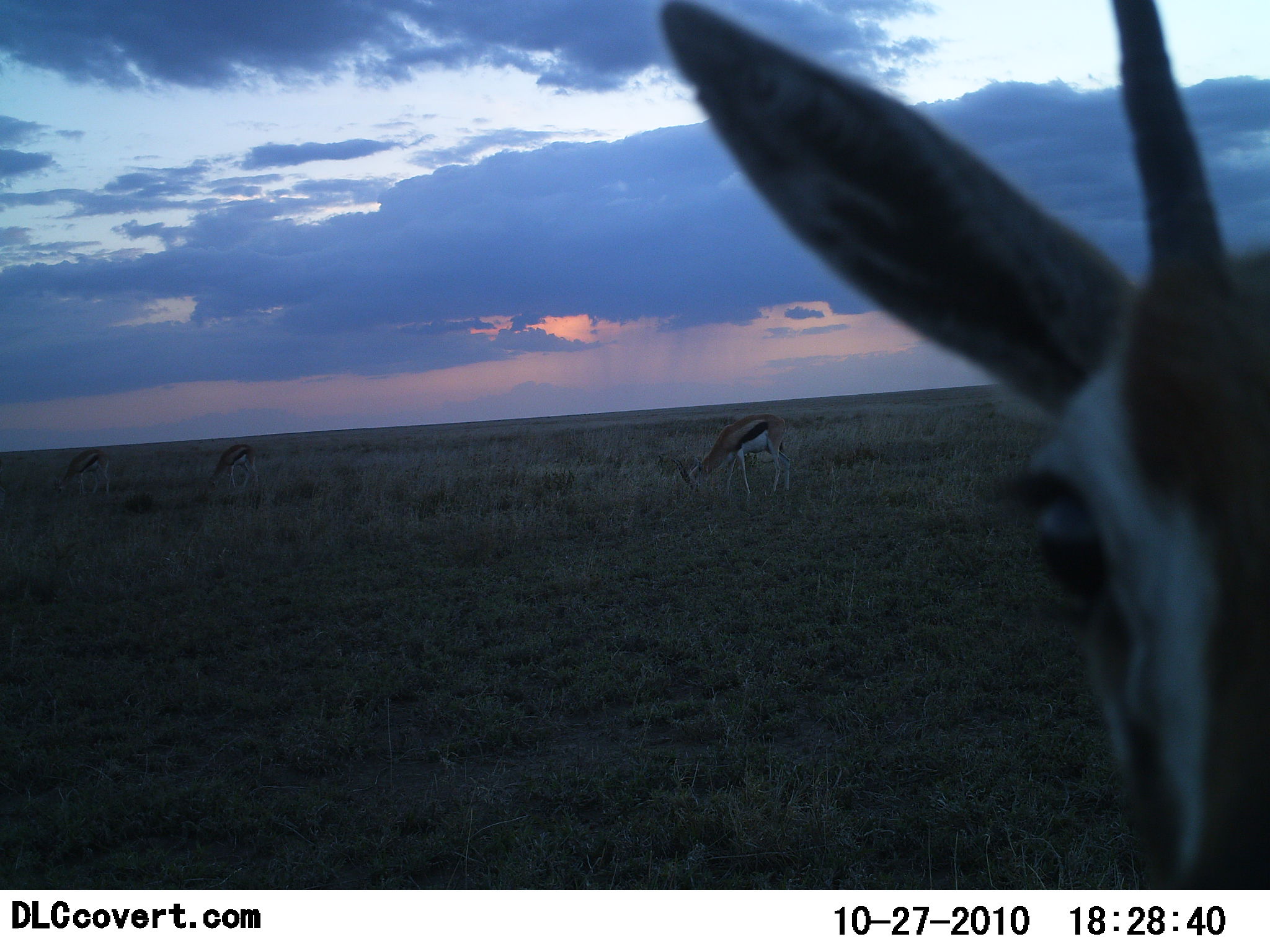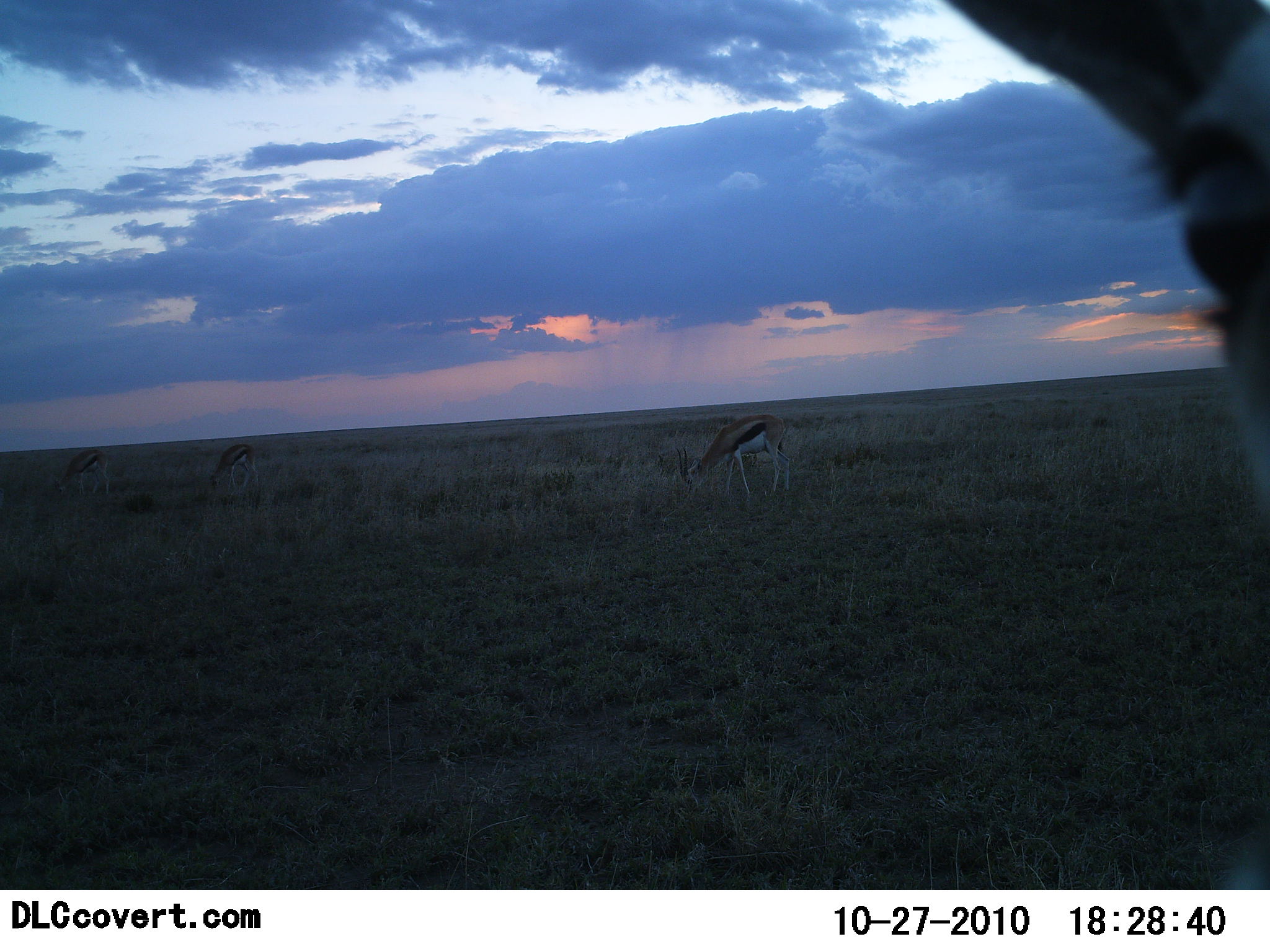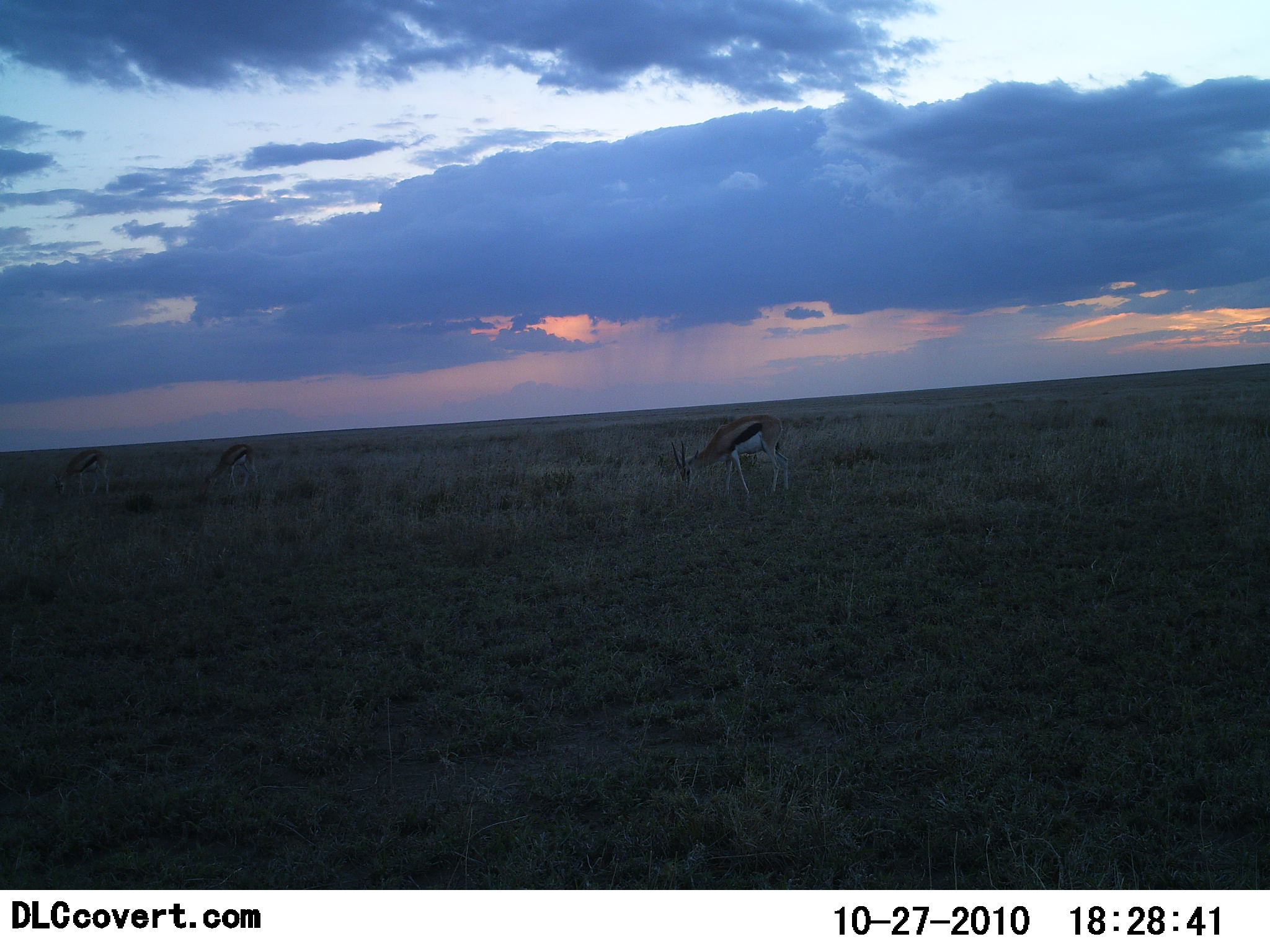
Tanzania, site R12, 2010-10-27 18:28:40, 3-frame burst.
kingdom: Animalia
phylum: Chordata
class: Mammalia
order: Artiodactyla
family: Bovidae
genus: Eudorcas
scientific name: Eudorcas thomsonii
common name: thomson's gazelle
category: gazellethomsons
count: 4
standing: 40%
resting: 5%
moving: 5%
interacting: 5%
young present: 0%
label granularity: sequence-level